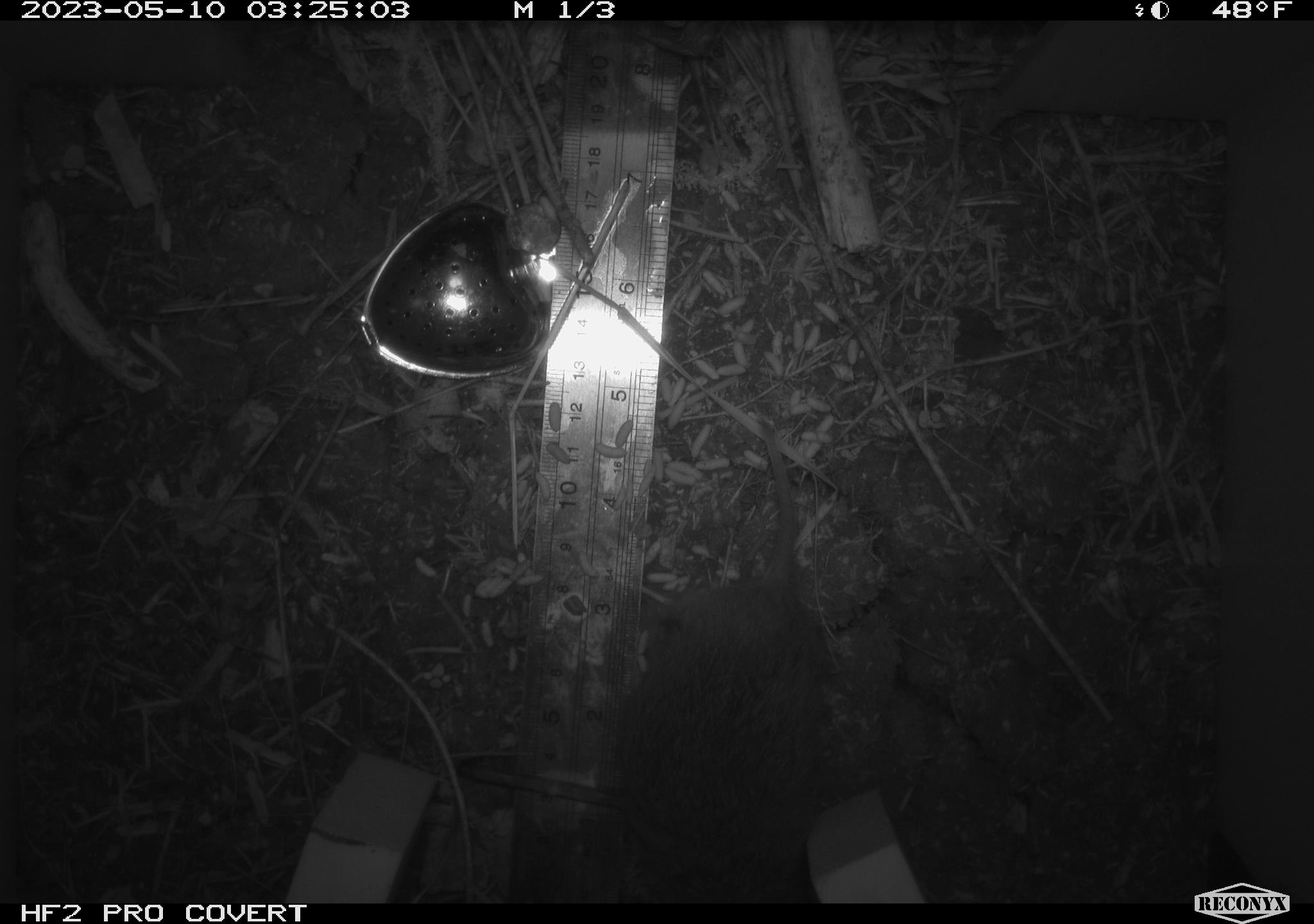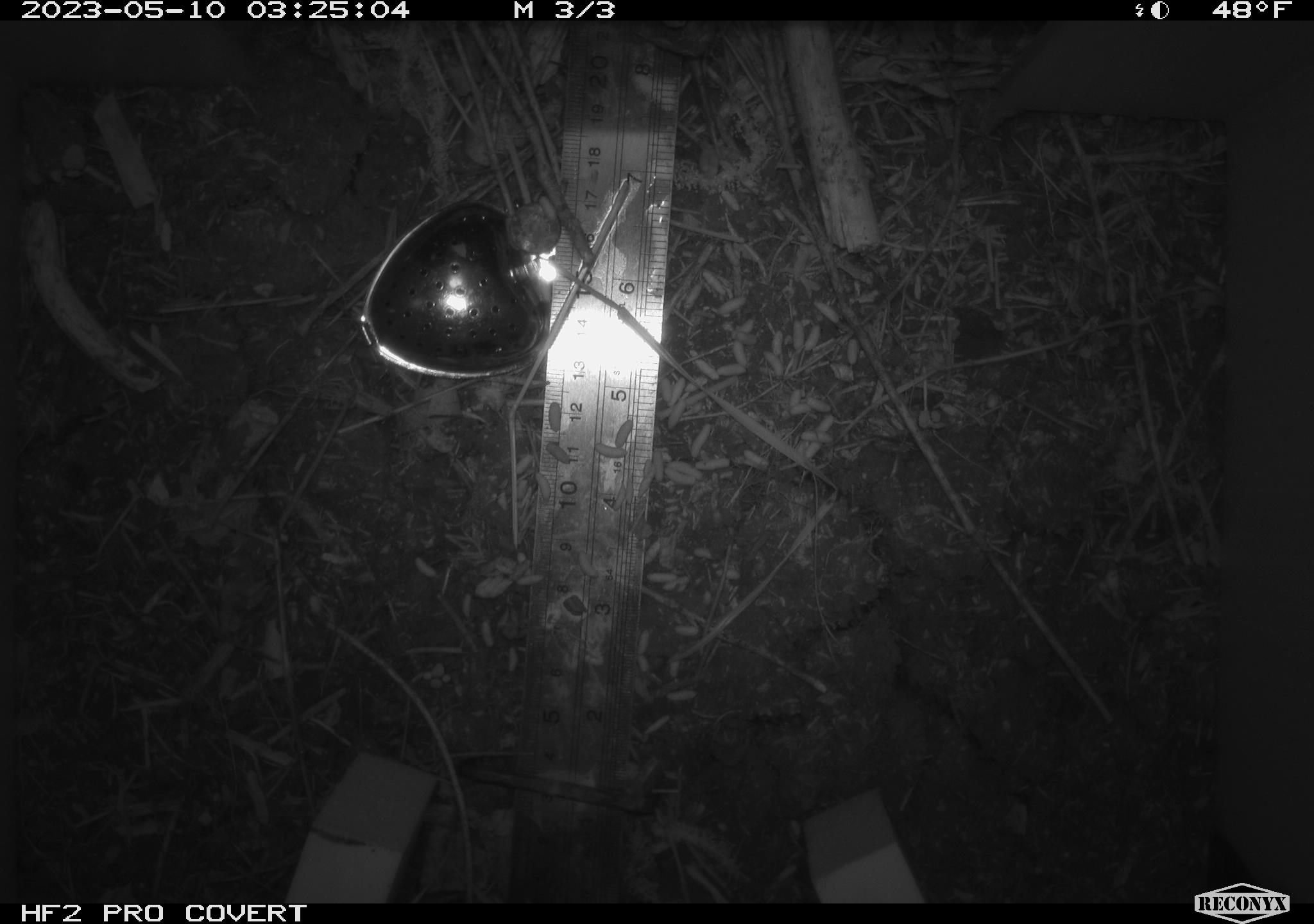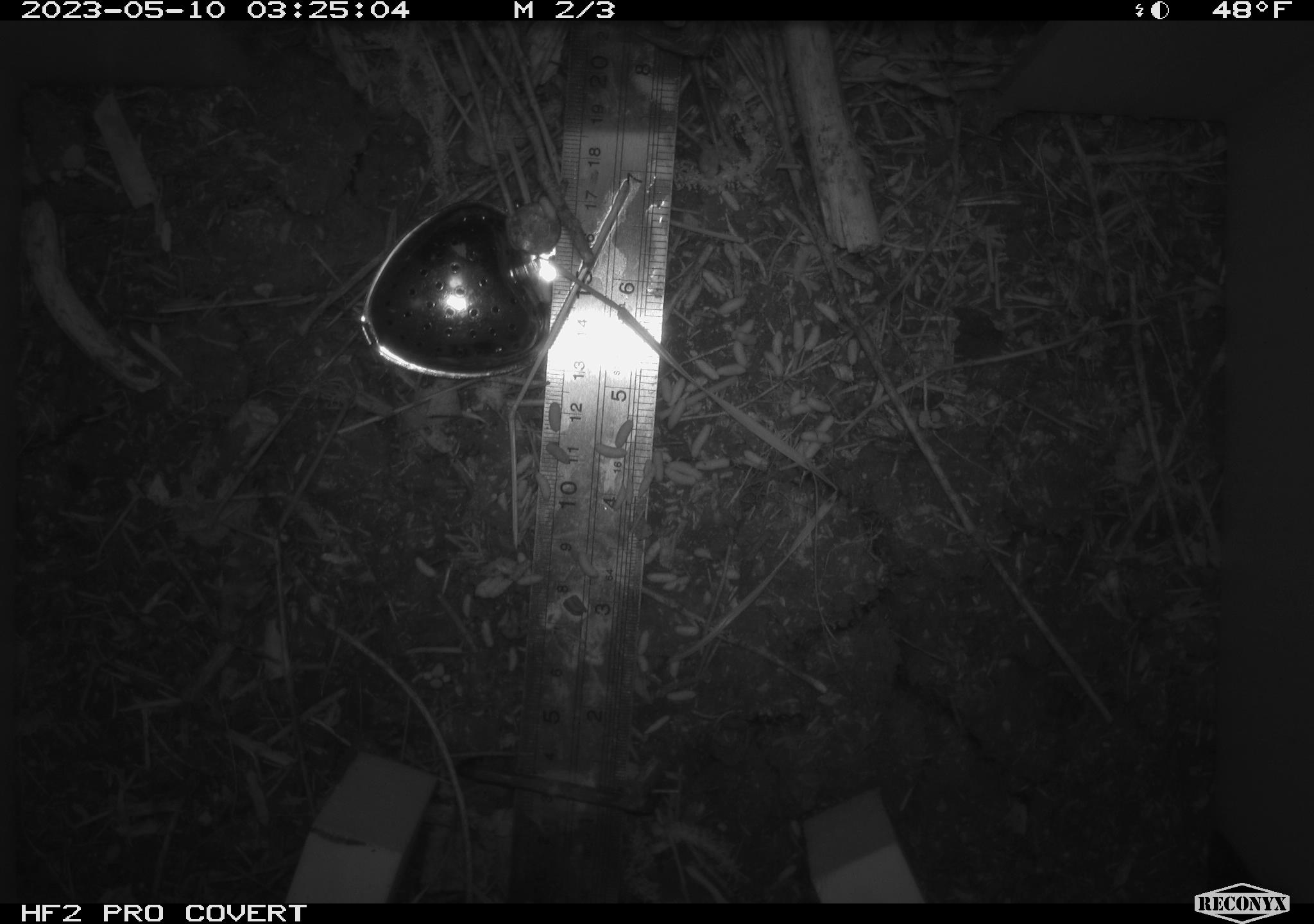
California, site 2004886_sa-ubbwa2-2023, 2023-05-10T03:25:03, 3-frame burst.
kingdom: Animalia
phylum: Chordata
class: Mammalia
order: Rodentia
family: Cricetidae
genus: Microtus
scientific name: Microtus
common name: meadow vole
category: microtus species